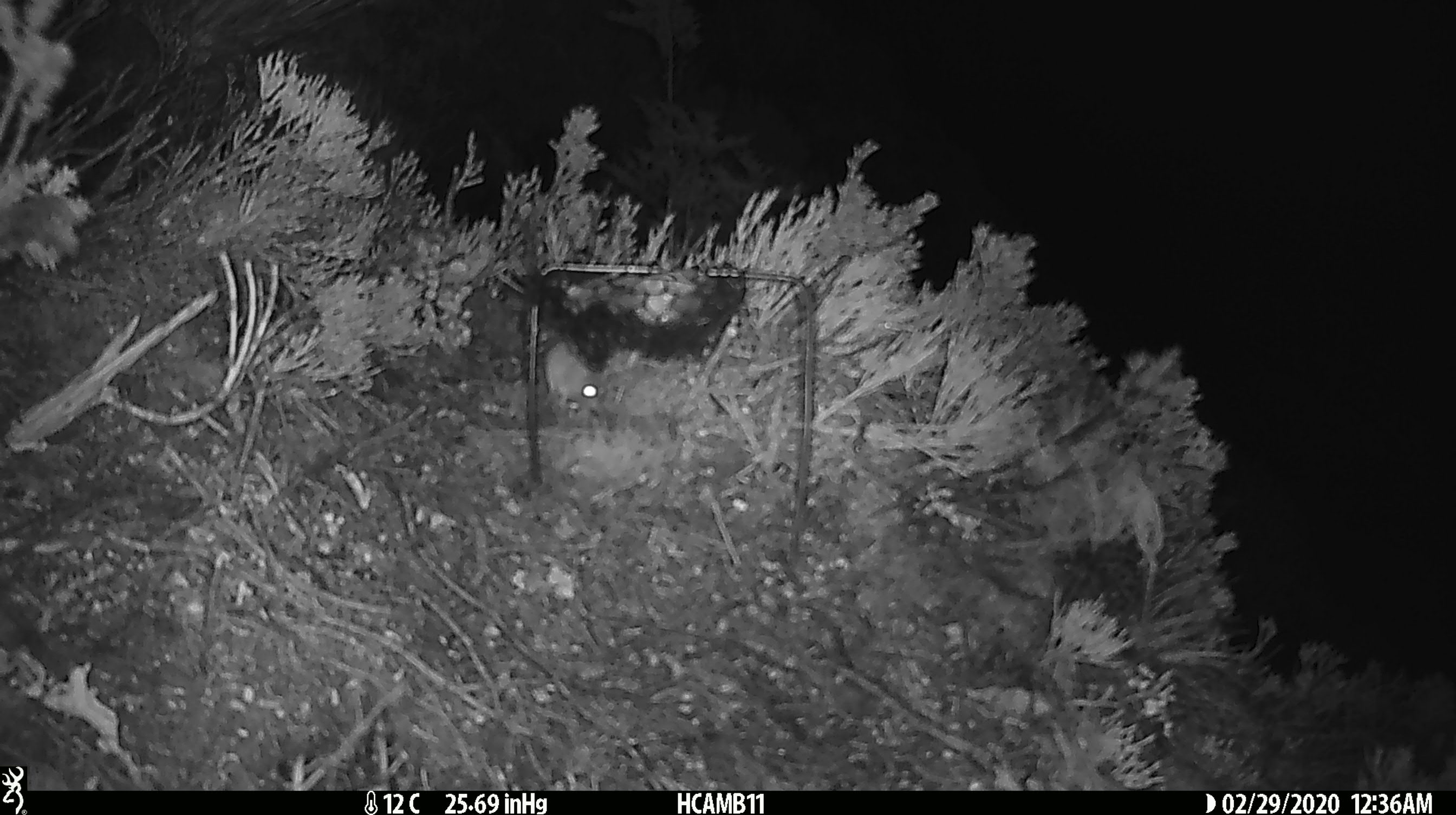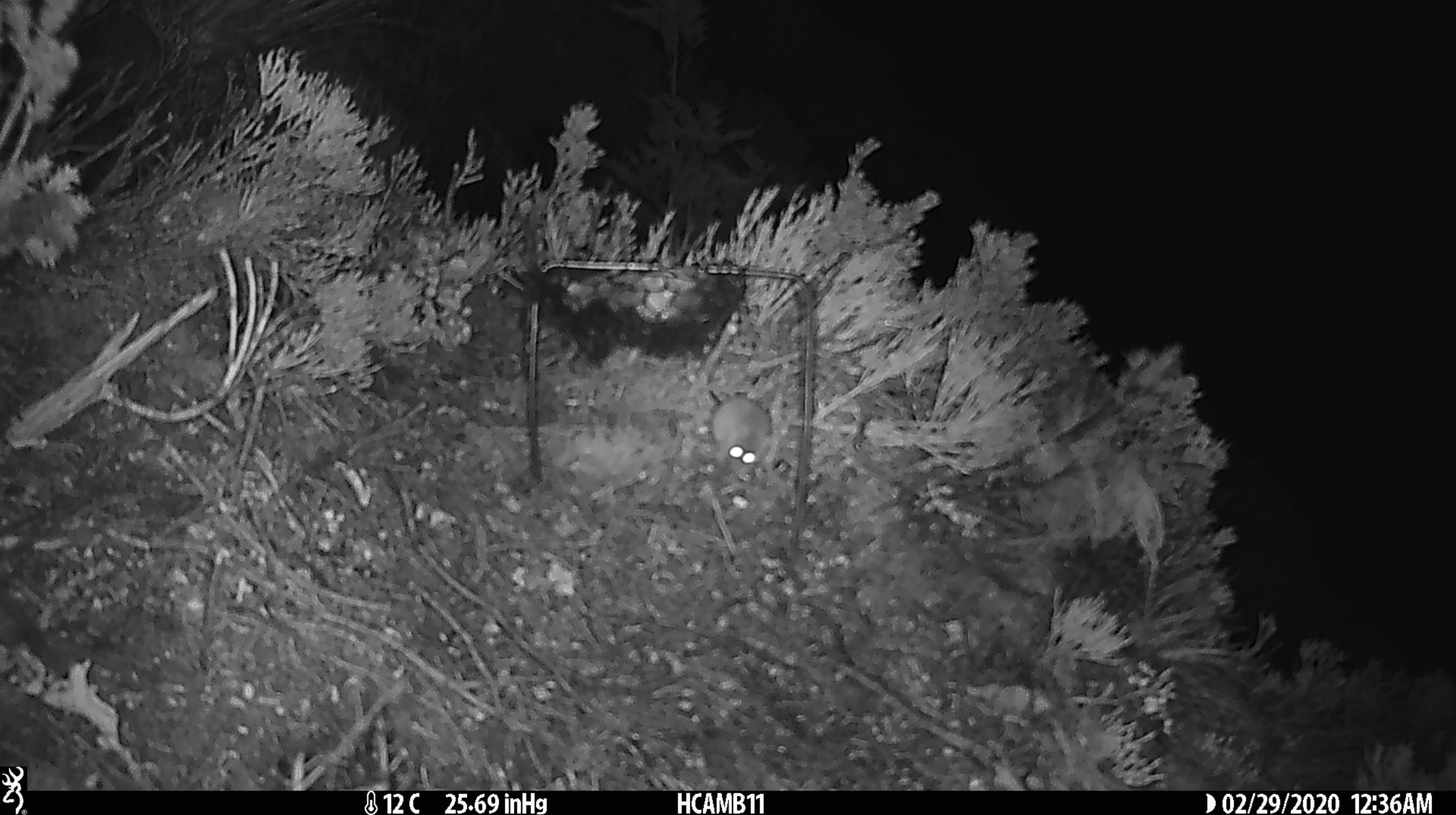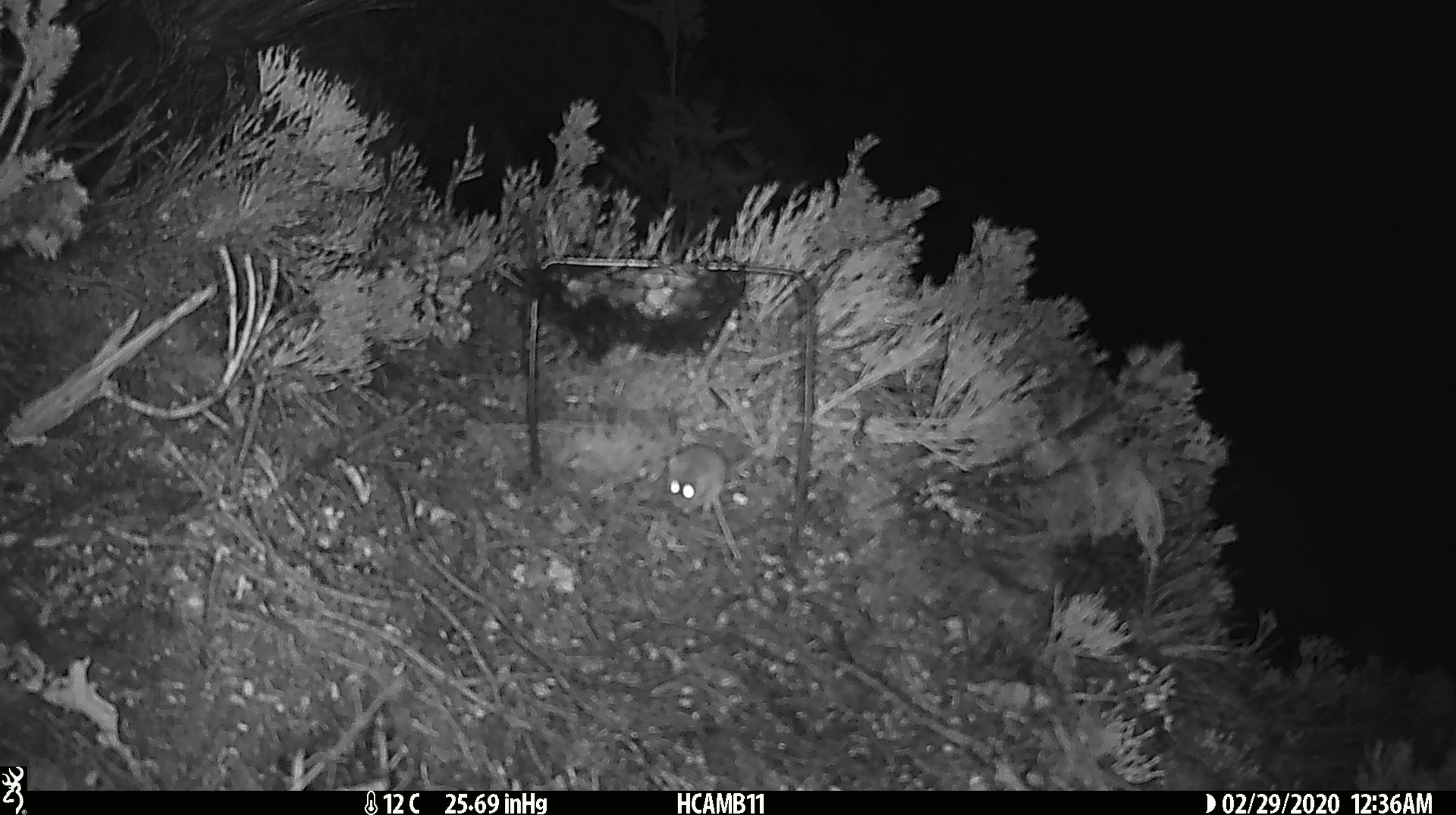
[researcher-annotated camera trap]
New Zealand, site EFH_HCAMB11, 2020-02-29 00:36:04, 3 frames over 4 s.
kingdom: Animalia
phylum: Chordata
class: Mammalia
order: Rodentia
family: Muridae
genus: Mus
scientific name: Mus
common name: mouse